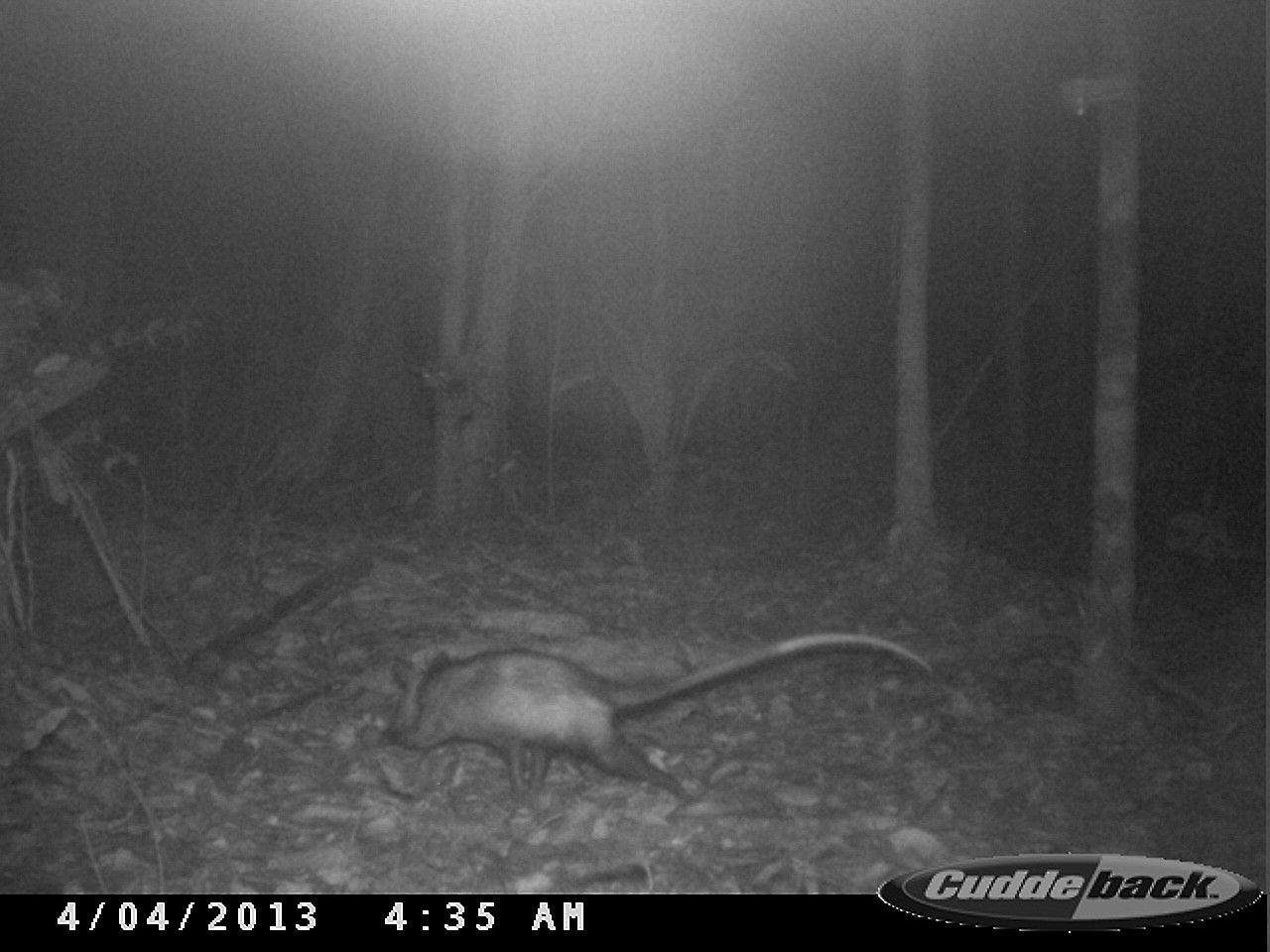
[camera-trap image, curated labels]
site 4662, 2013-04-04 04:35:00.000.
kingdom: Animalia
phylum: Chordata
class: Mammalia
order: Didelphimorphia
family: Didelphidae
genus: Didelphis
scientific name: Didelphis marsupialis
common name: southern opossum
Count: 1.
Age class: adult.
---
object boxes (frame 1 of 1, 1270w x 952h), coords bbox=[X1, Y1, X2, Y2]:
didelphis marsupialis: bbox=[379, 631, 936, 805]